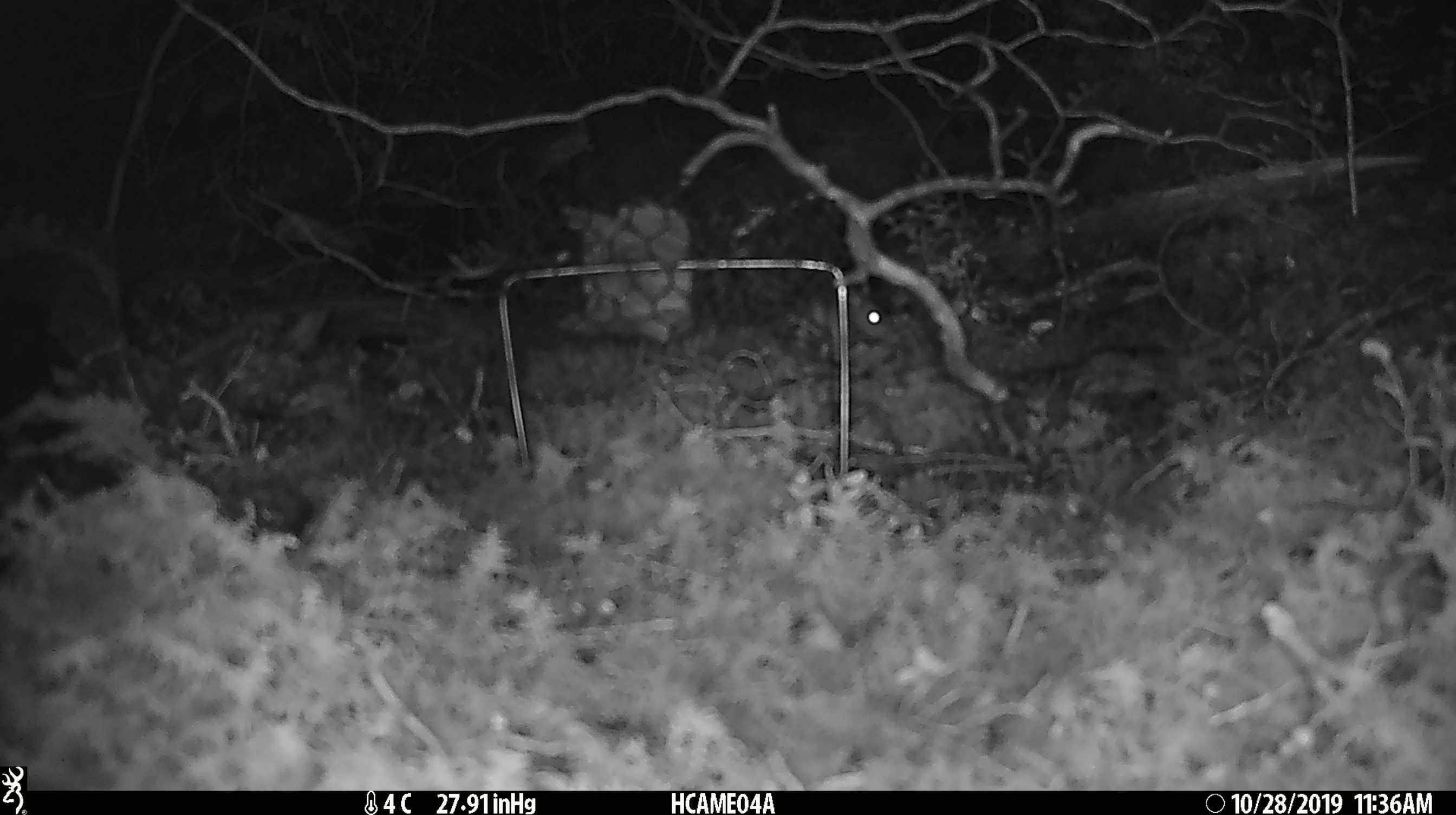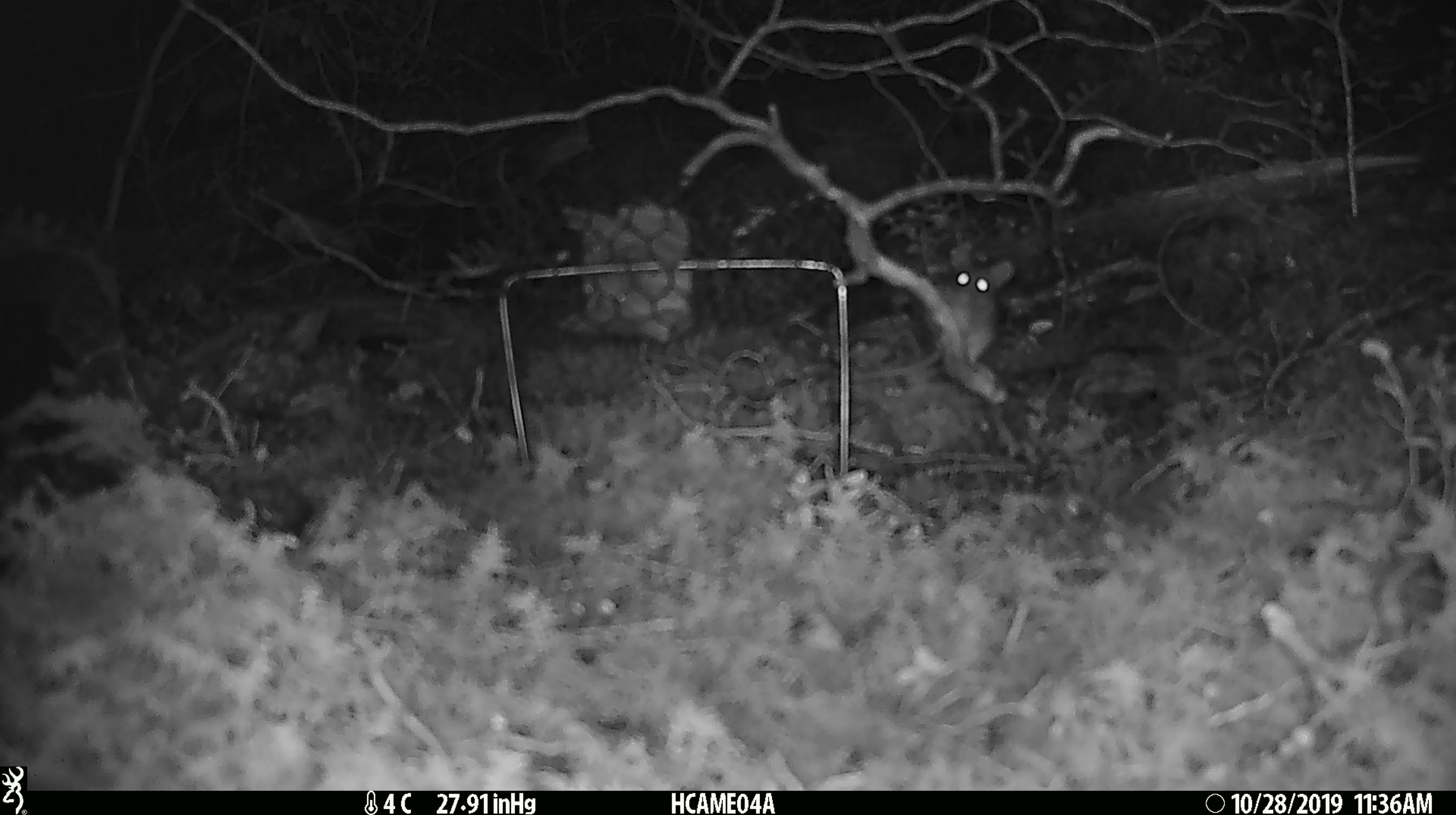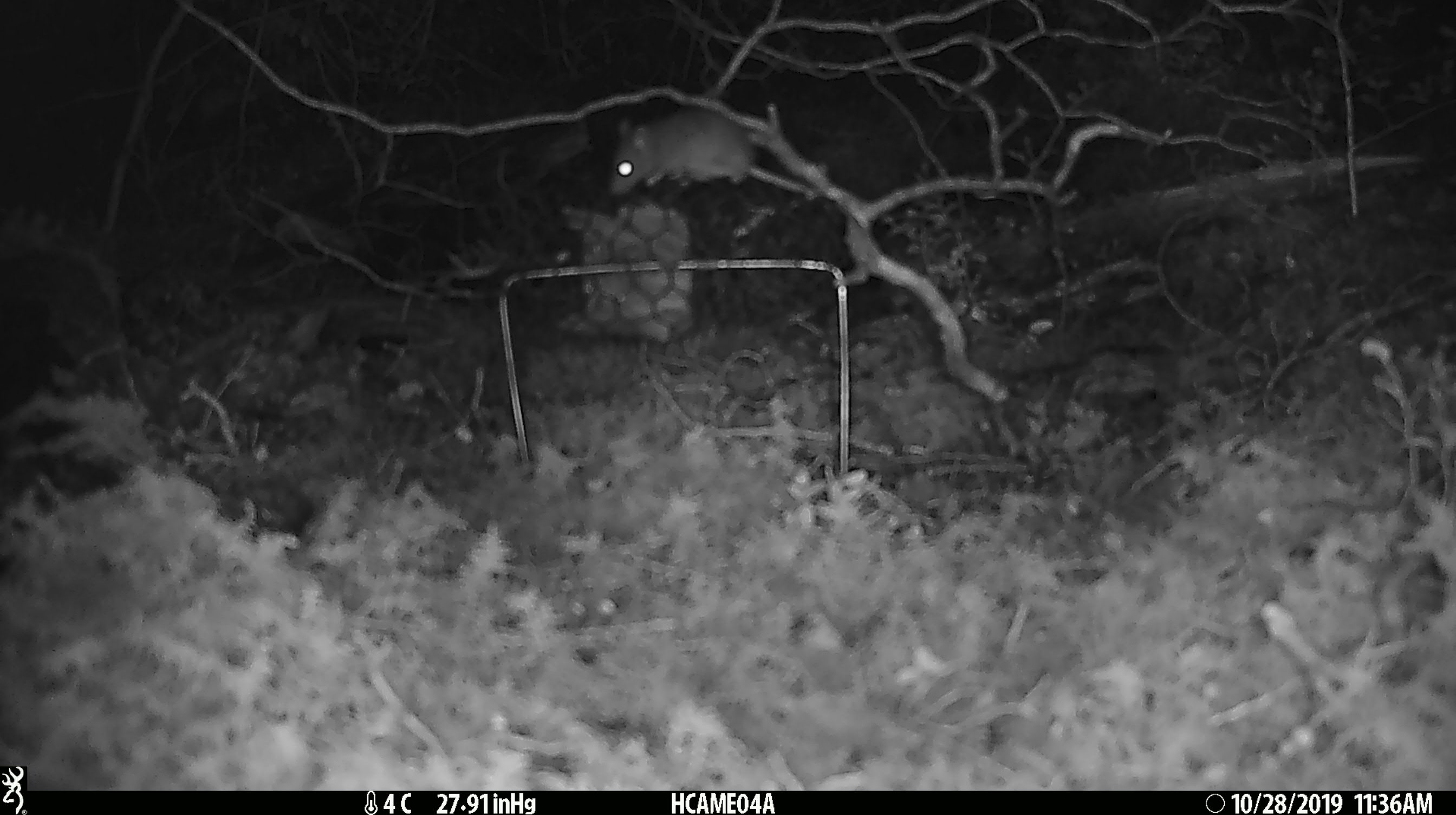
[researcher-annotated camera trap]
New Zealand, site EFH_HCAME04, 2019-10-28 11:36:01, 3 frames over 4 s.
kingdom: Animalia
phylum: Chordata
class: Mammalia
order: Rodentia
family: Muridae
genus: Mus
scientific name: Mus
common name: mouse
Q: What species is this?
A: Mouse (Mus).